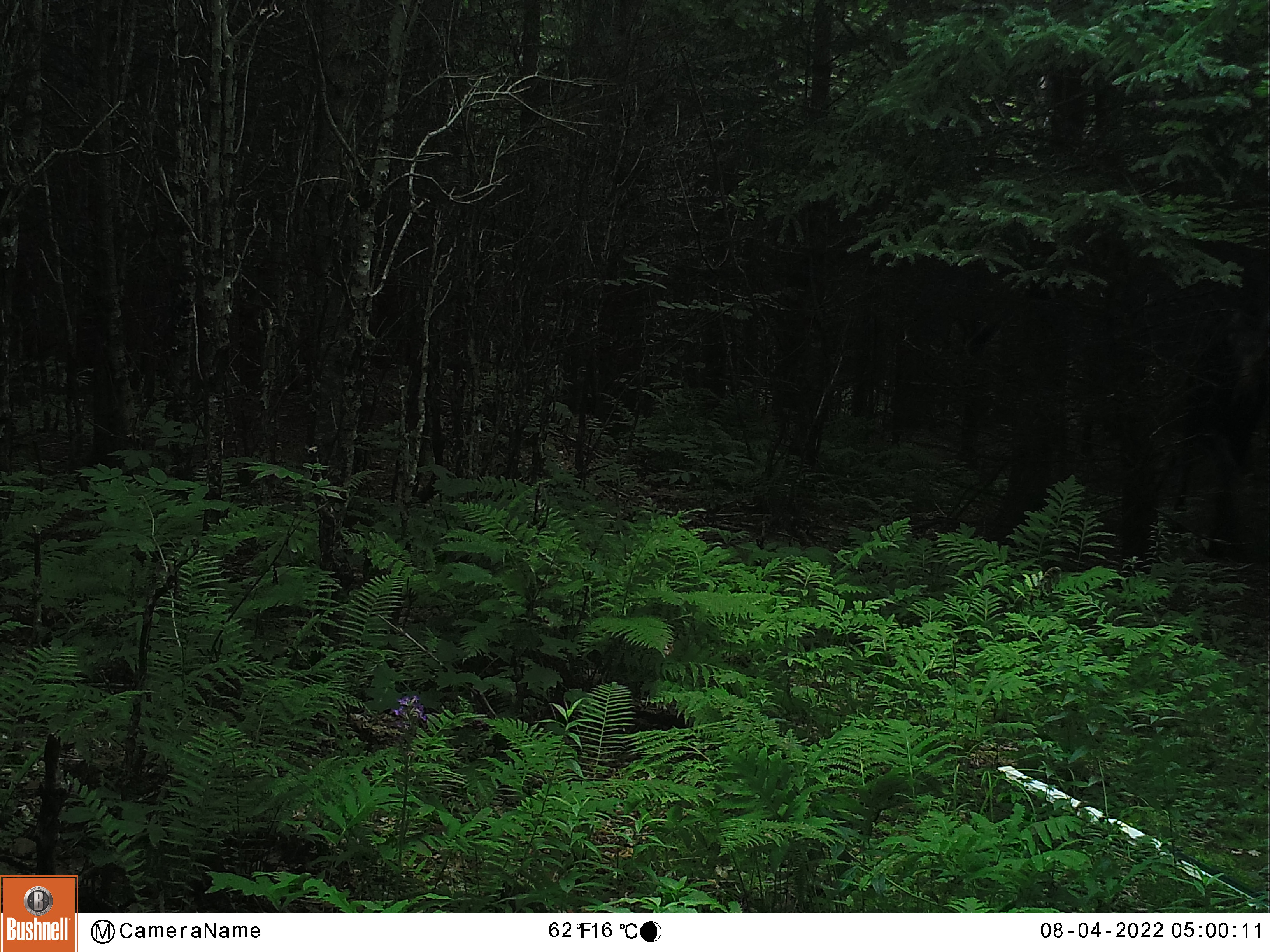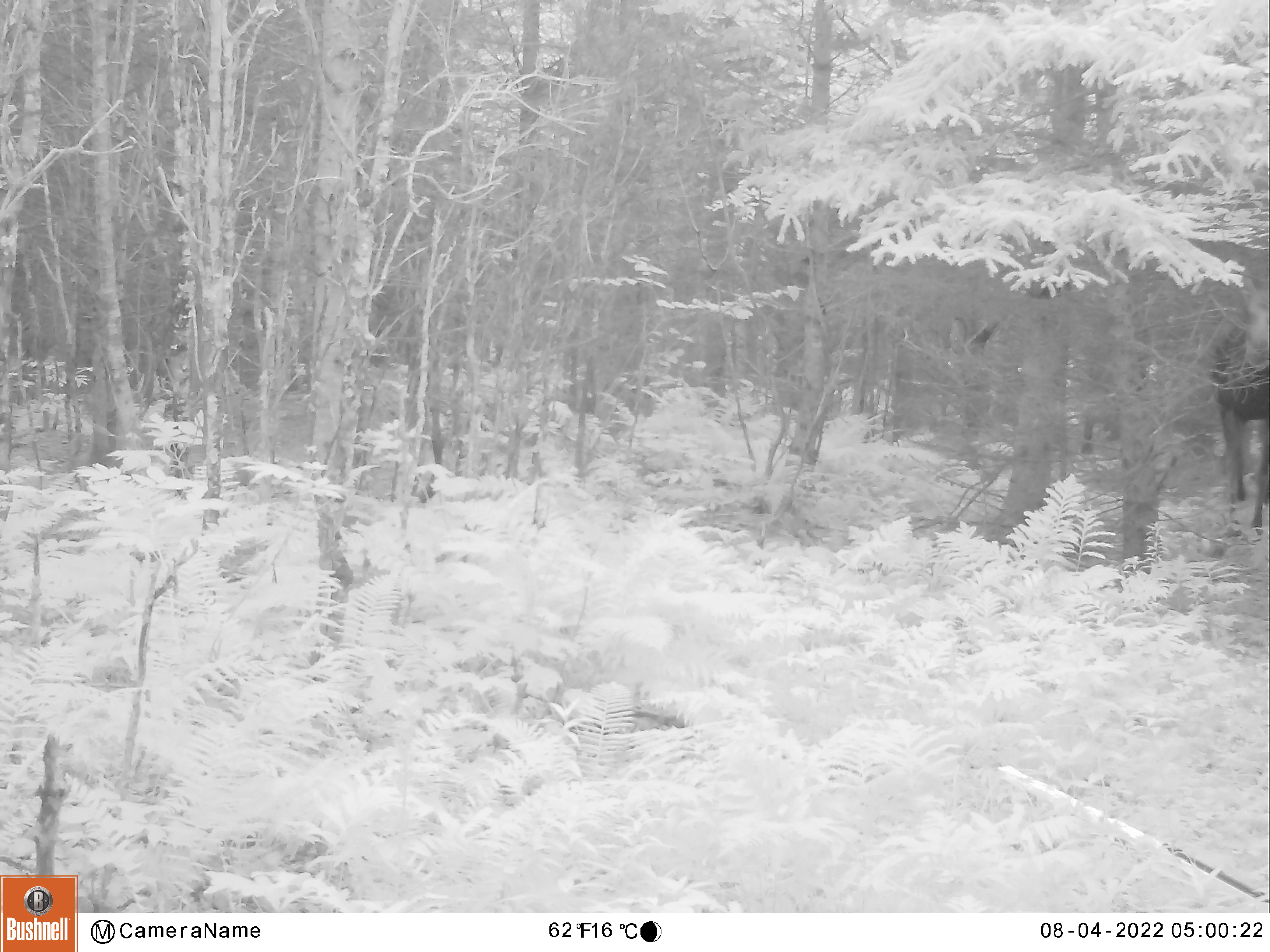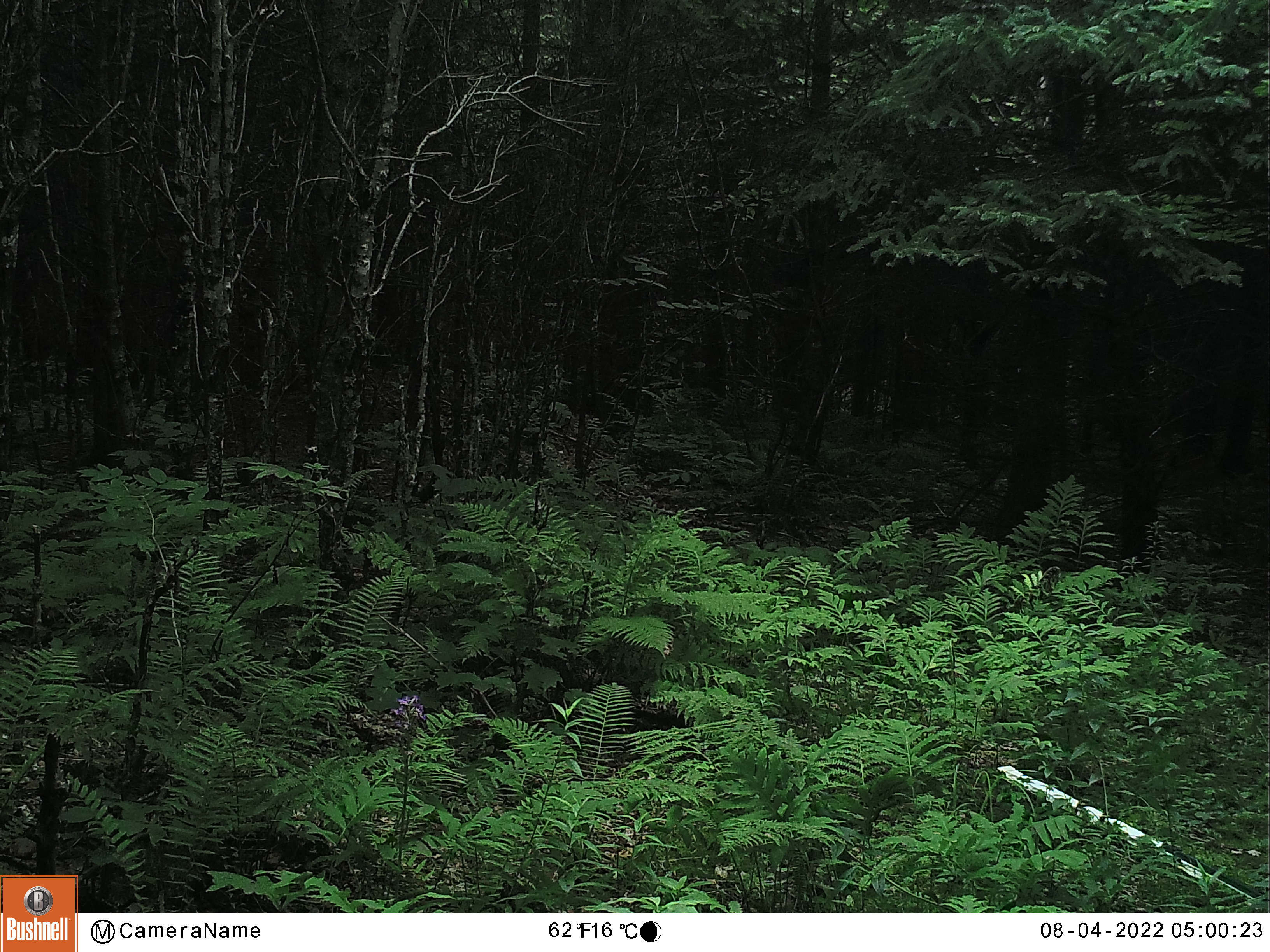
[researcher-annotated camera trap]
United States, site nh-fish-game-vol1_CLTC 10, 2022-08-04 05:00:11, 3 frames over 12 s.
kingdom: Animalia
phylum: Chordata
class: Mammalia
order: Artiodactyla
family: Cervidae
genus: Alces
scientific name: Alces alces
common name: moose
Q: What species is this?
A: Moose (Alces alces).